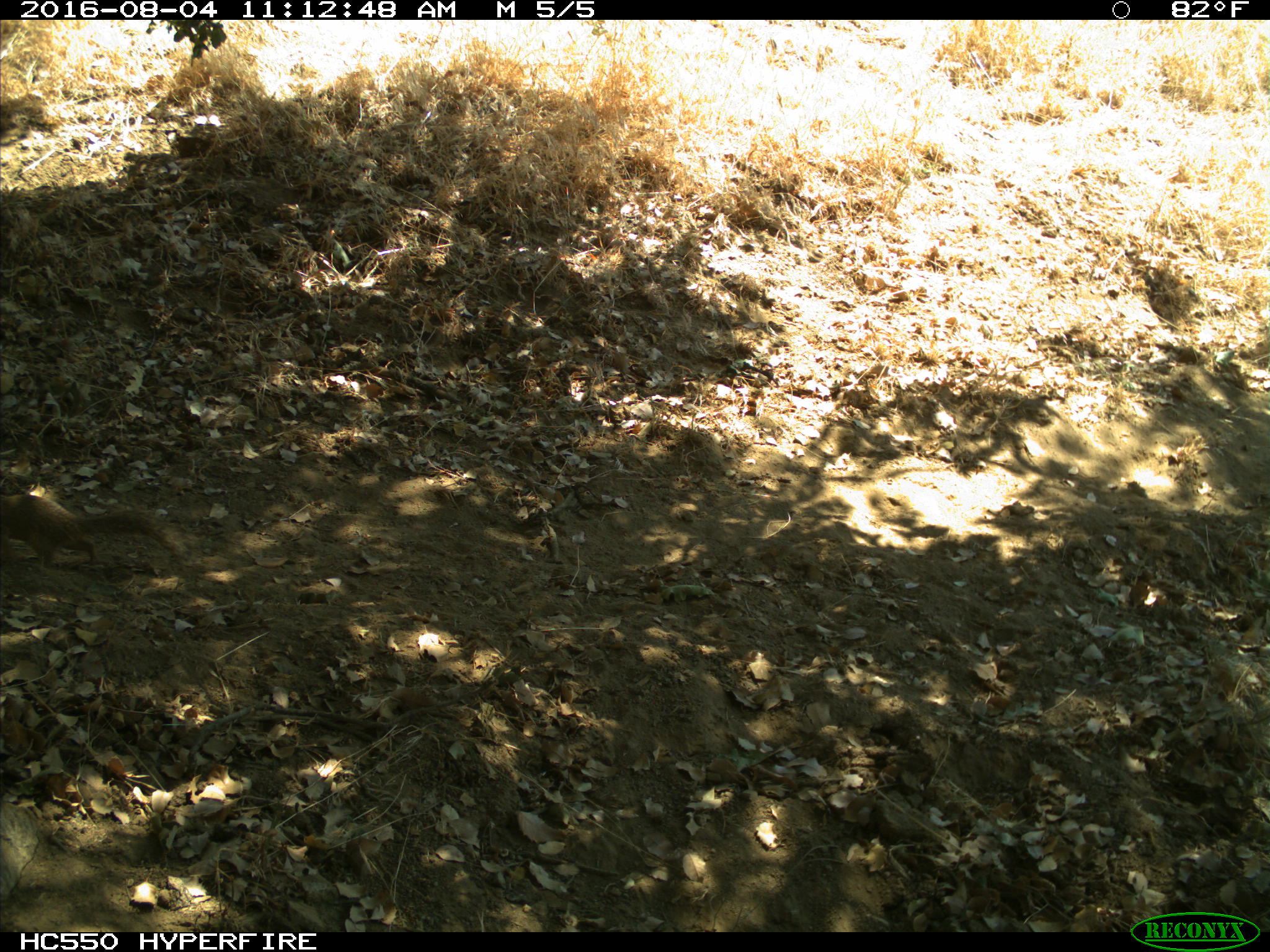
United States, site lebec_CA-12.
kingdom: Animalia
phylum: Chordata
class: Mammalia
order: Rodentia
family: Sciuridae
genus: Otospermophilus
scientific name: Otospermophilus beecheyi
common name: california ground squirrel